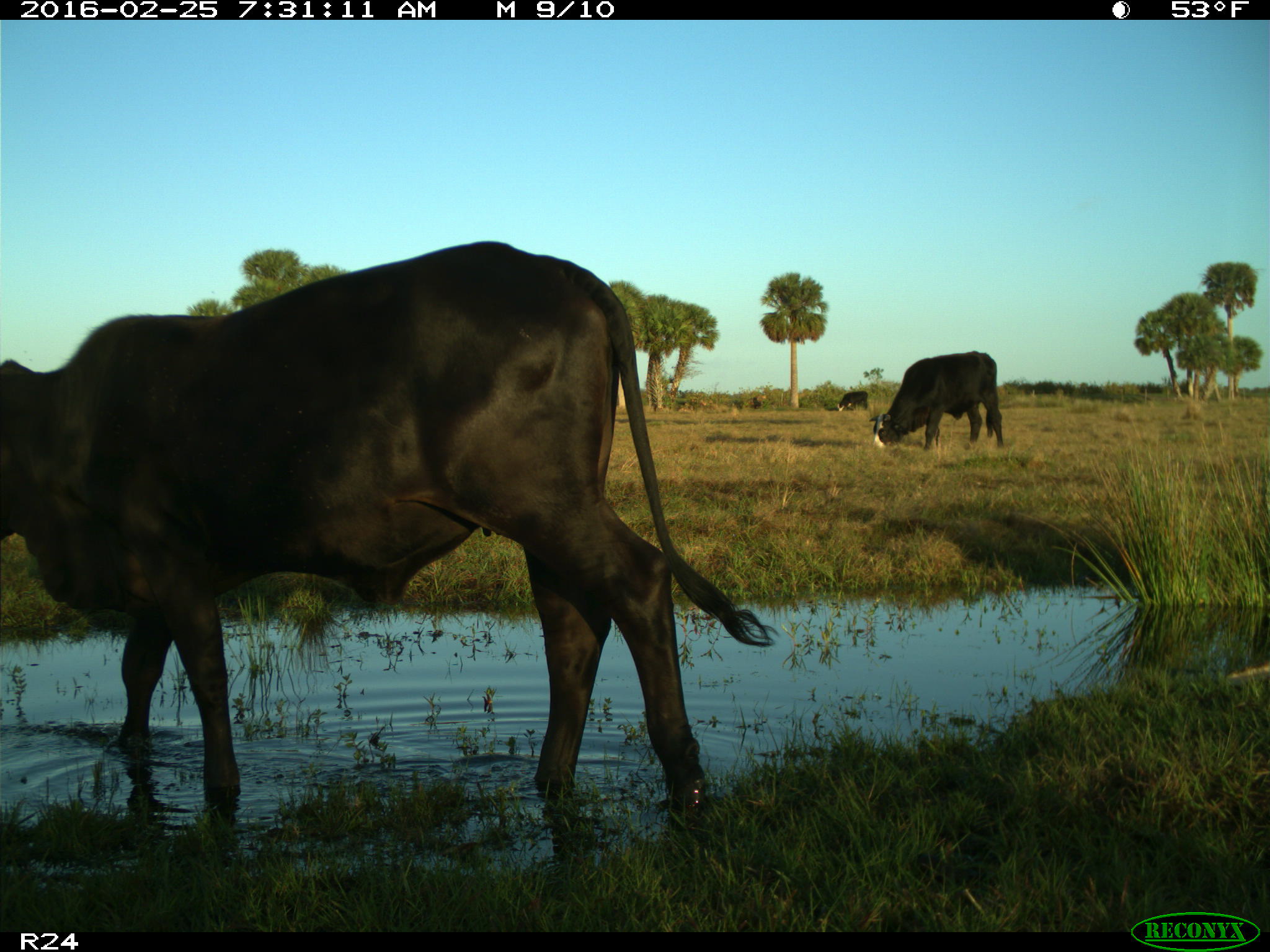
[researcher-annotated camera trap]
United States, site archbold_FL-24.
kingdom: Animalia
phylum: Chordata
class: Mammalia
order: Artiodactyla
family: Bovidae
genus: Bos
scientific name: Bos taurus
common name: domestic cow